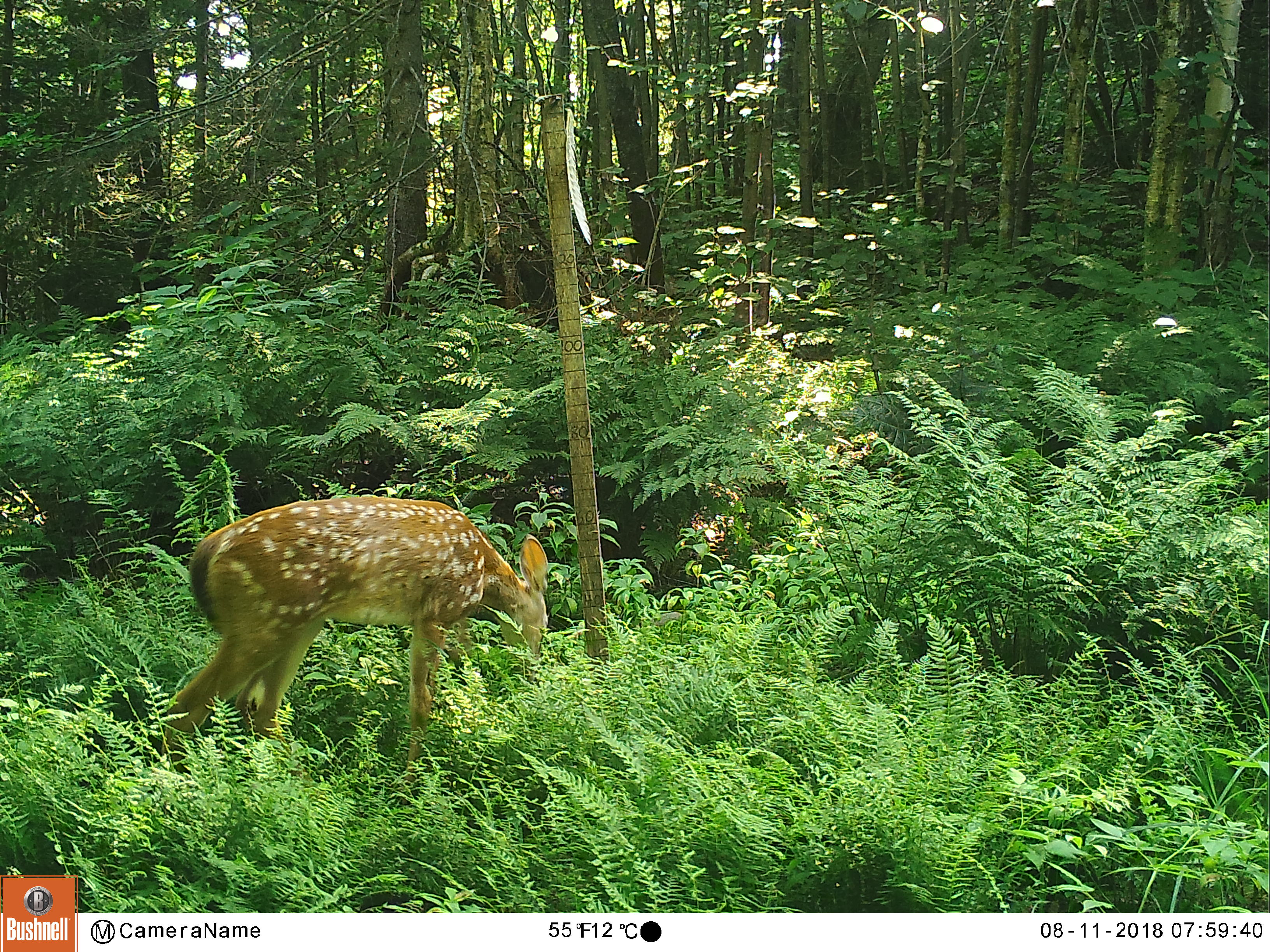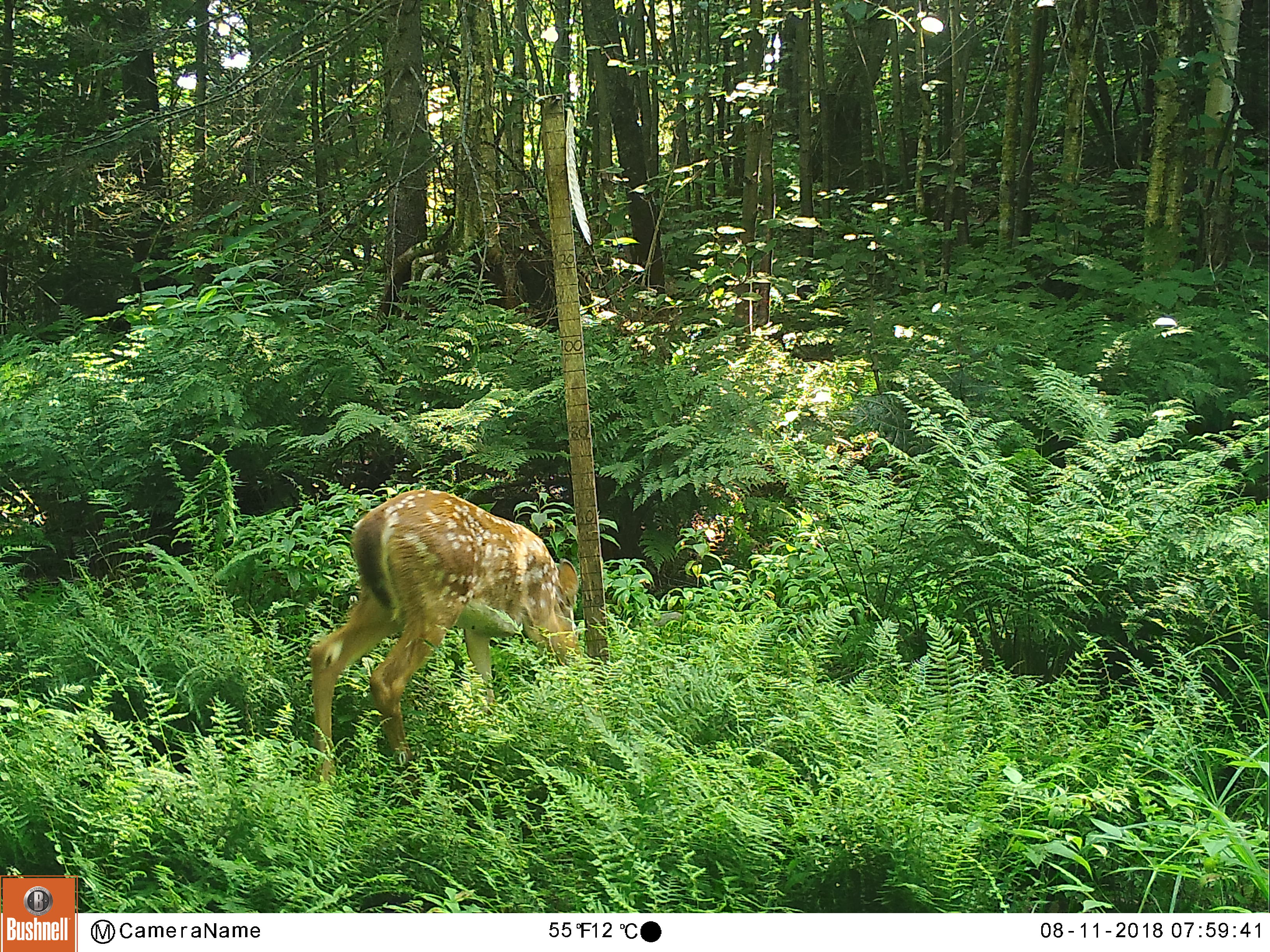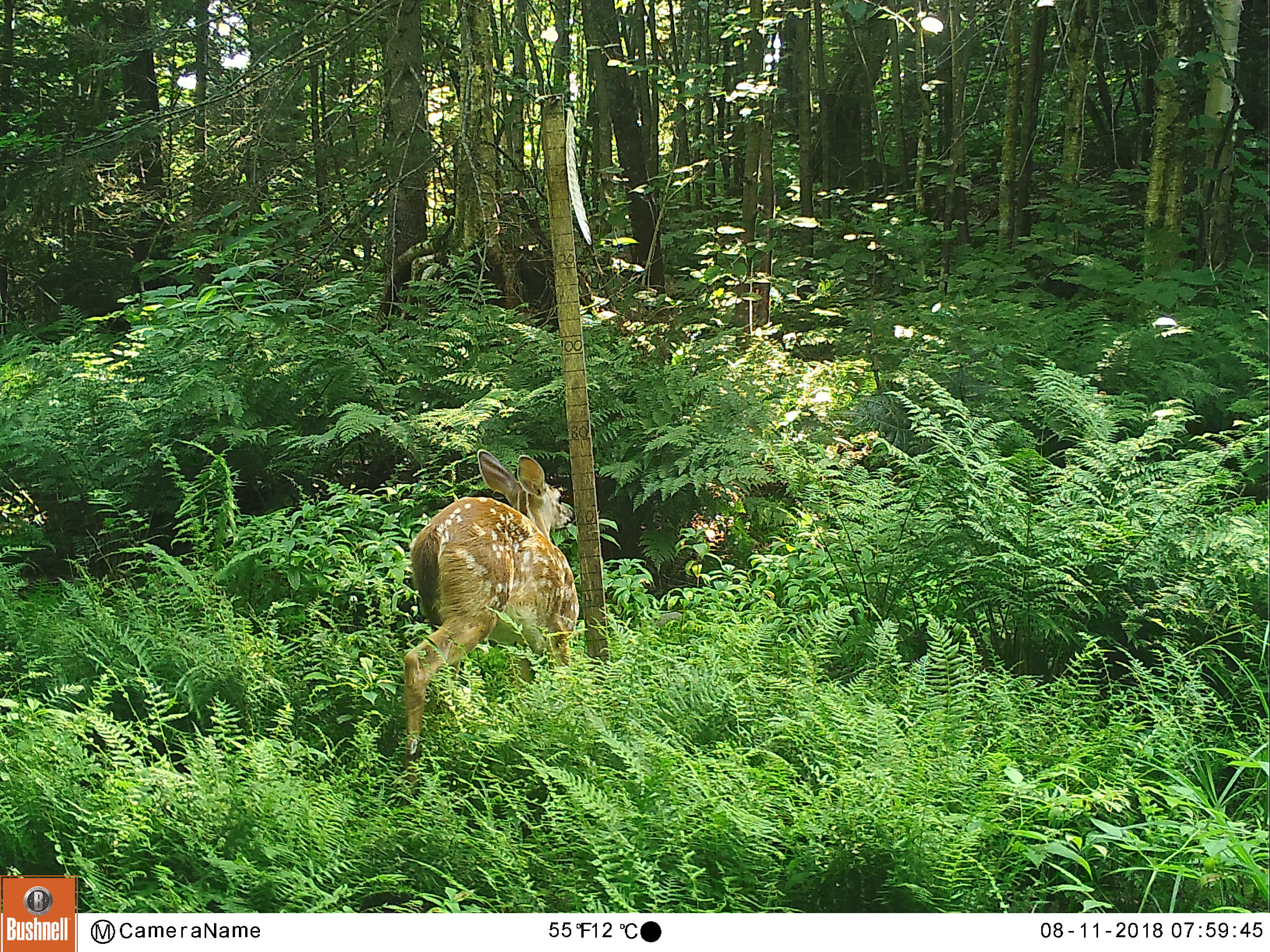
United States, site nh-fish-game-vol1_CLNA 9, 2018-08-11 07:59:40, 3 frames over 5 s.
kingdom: Animalia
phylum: Chordata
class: Mammalia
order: Artiodactyla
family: Cervidae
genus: Odocoileus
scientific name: Odocoileus virginianus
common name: white-tailed deer